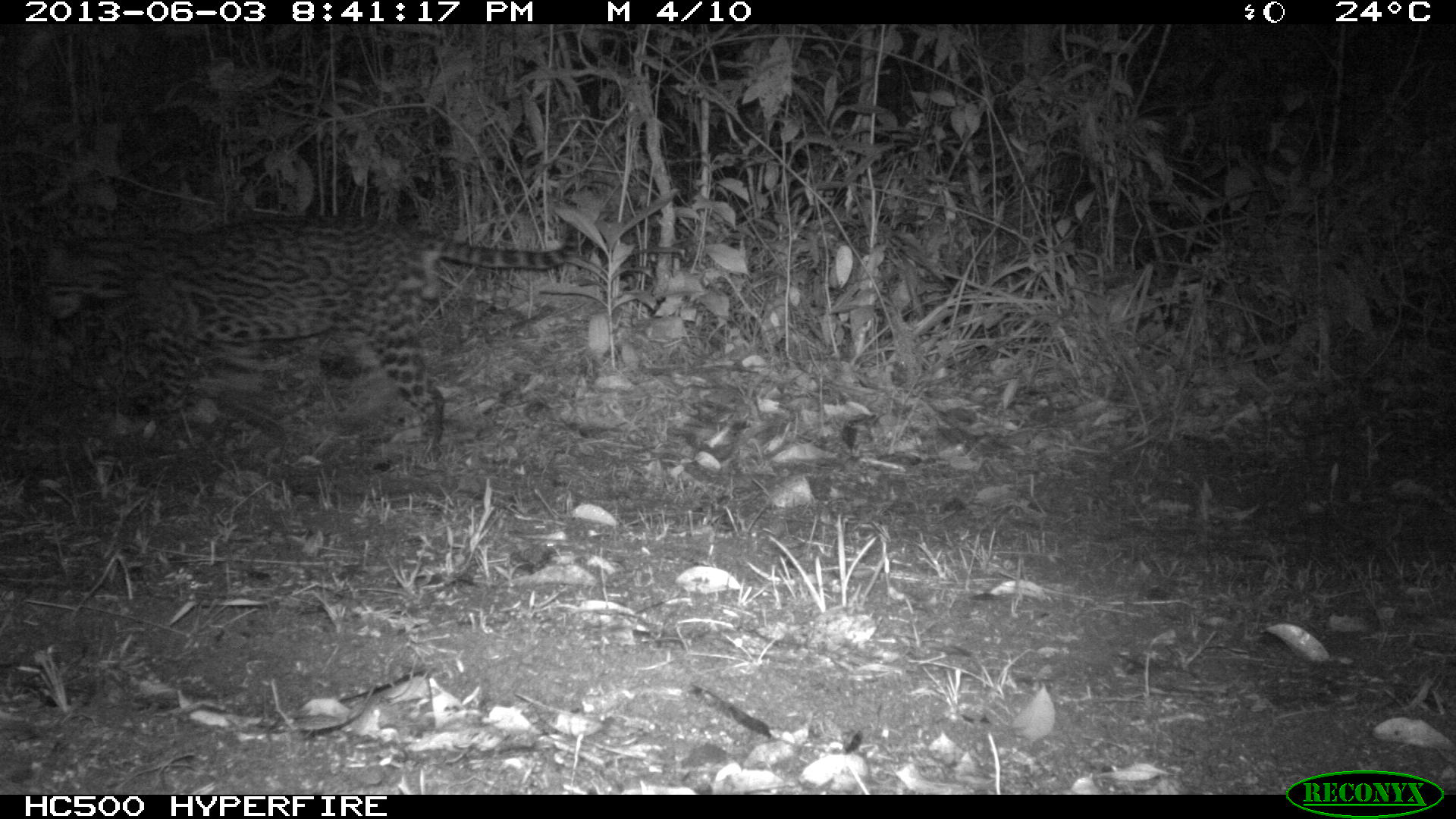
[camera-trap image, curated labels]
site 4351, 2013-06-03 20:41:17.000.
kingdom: Animalia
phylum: Chordata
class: Mammalia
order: Carnivora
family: Felidae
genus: Leopardus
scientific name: Leopardus pardalis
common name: ocelot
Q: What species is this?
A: Leopardus pardalis (ocelot).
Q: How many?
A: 1.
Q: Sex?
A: Male.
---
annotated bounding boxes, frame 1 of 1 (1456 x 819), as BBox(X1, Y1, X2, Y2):
leopardus pardalis: BBox(29, 211, 581, 464)